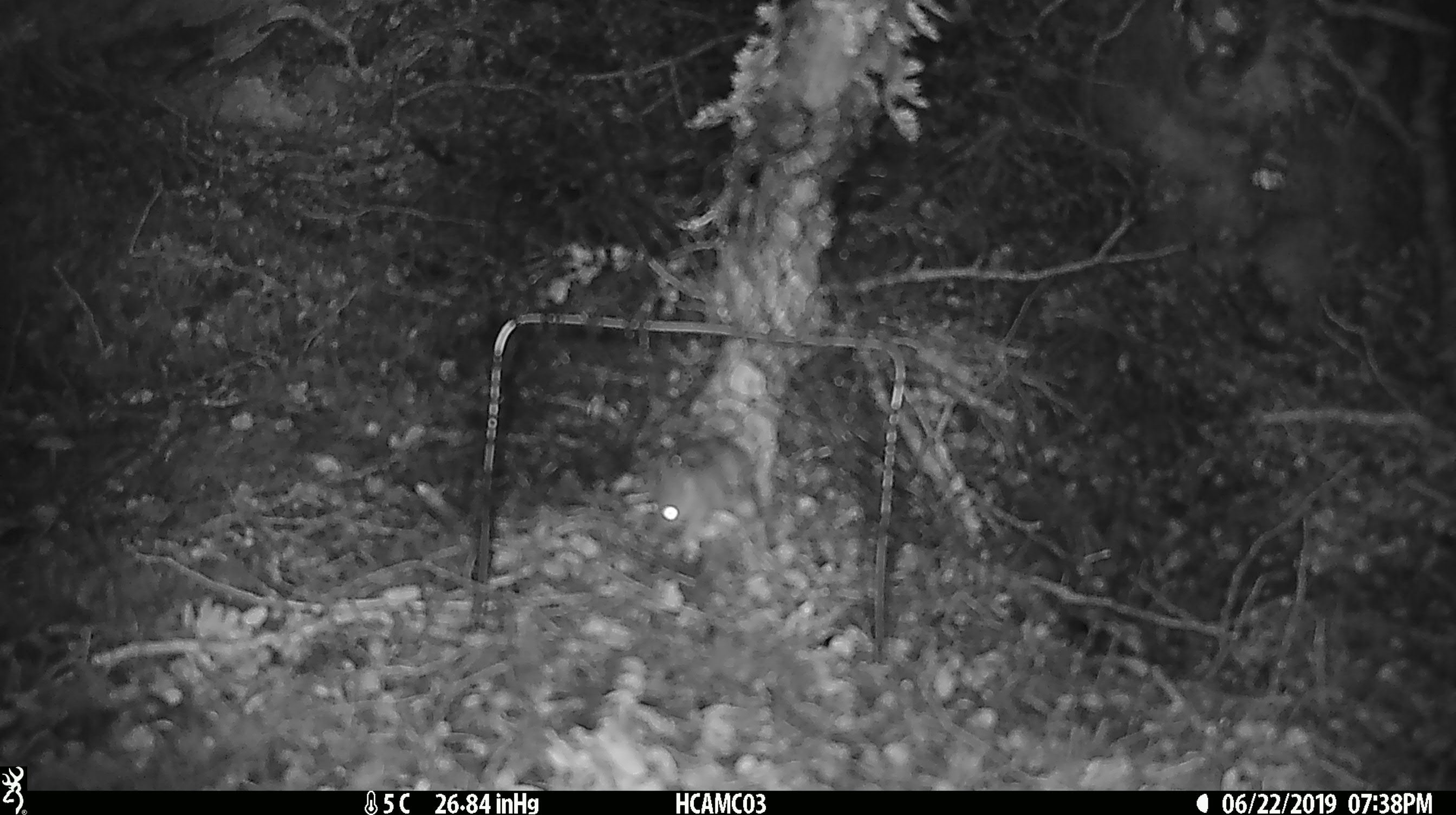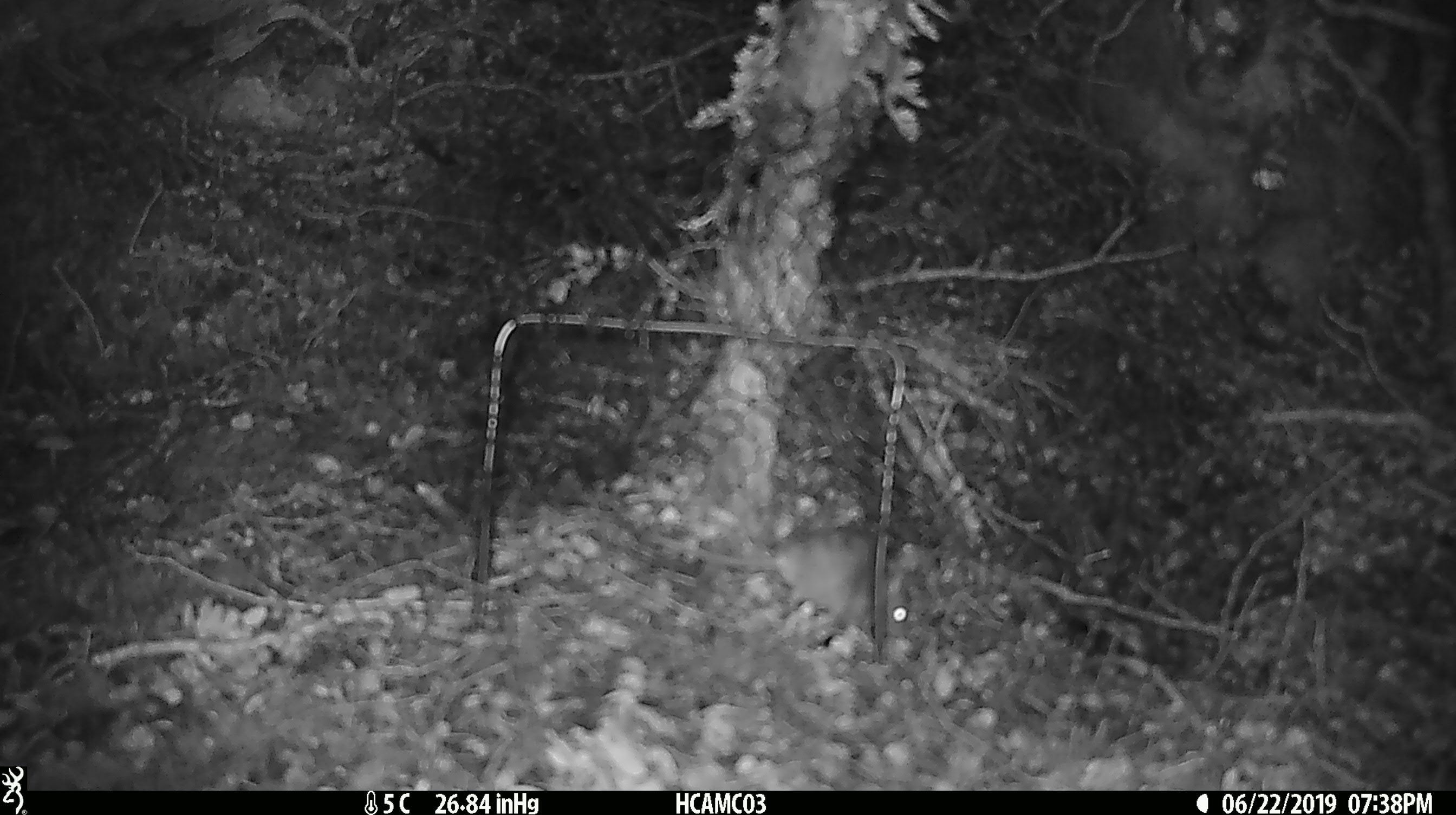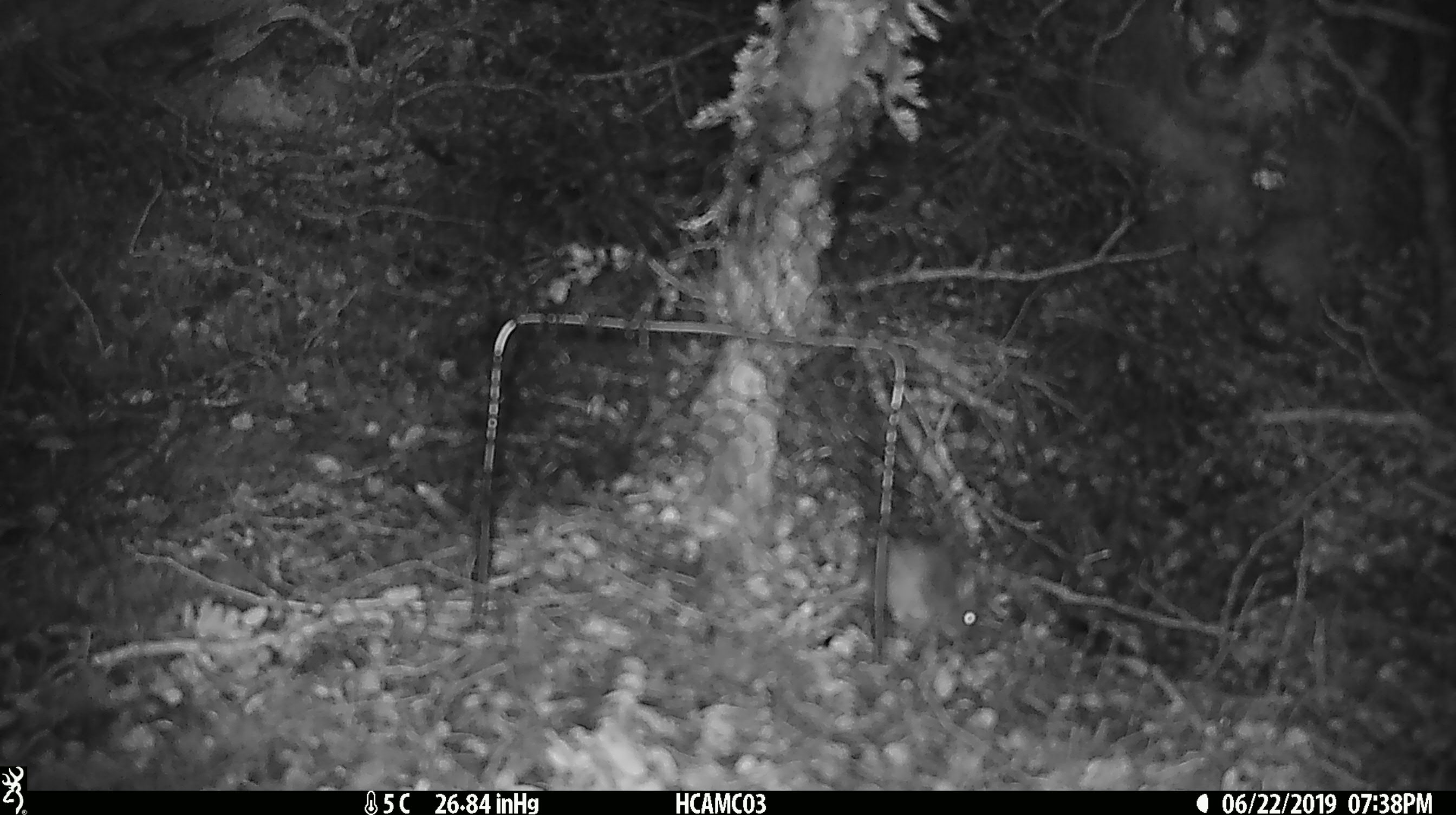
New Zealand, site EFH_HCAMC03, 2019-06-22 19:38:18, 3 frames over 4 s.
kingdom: Animalia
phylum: Chordata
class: Mammalia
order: Rodentia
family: Muridae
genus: Mus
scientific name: Mus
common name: mouse